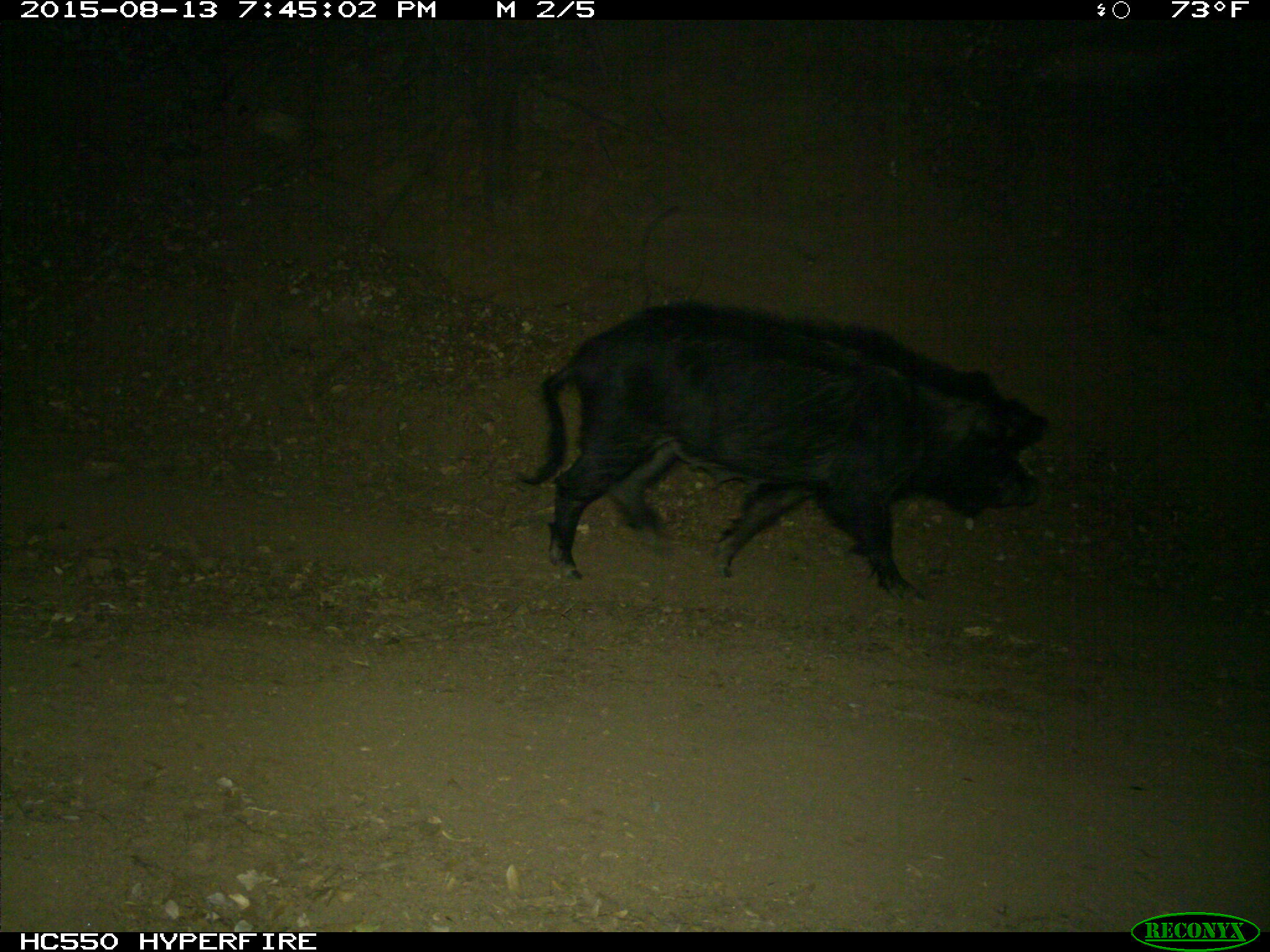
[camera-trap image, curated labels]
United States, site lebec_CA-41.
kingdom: Animalia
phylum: Chordata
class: Mammalia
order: Artiodactyla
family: Suidae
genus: Sus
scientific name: Sus scrofa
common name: wild boar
Sus scrofa (wild boar).